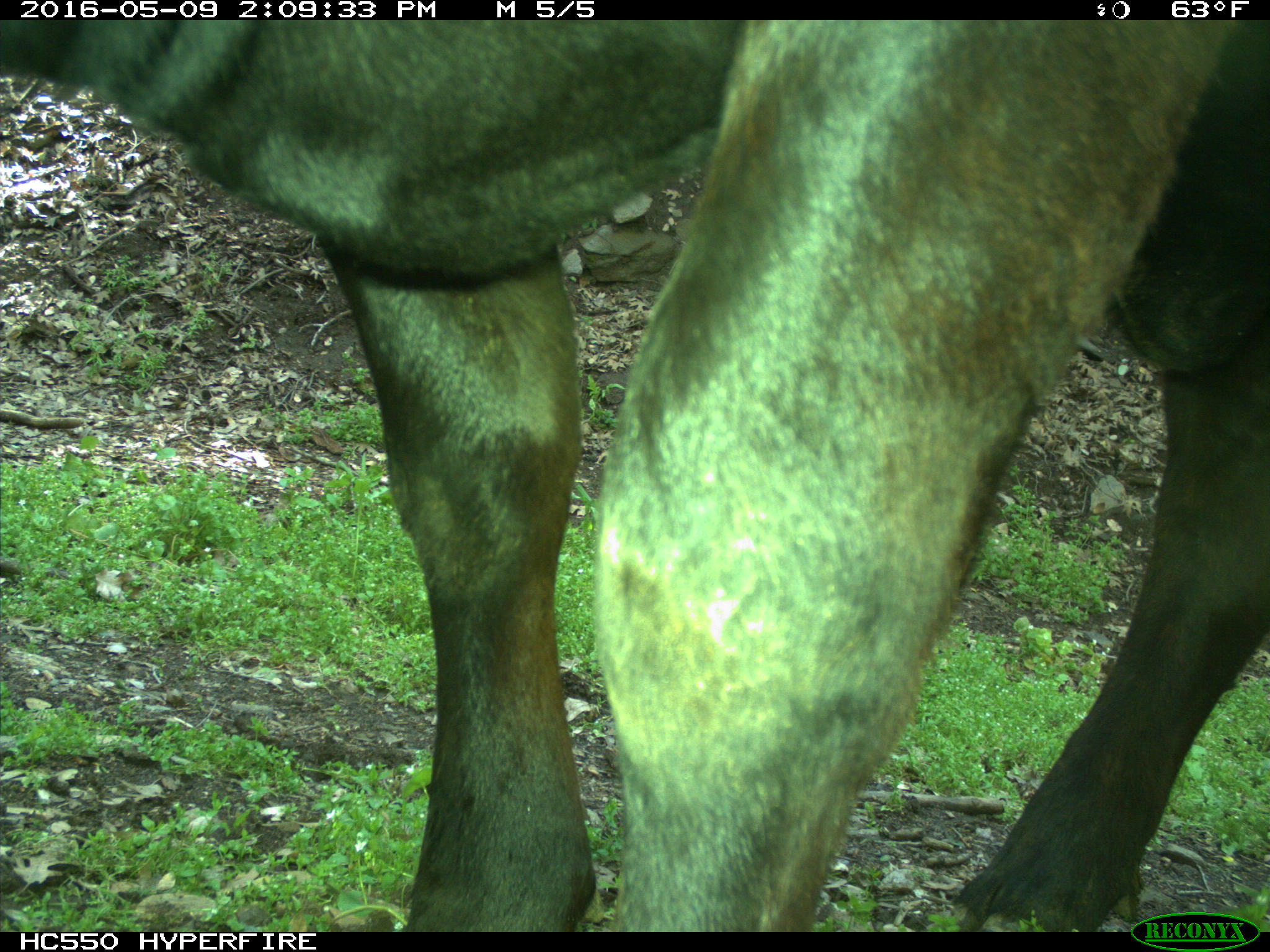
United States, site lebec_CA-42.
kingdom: Animalia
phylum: Chordata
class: Mammalia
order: Artiodactyla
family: Bovidae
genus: Bos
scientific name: Bos taurus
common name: domestic cow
Bos taurus (domestic cow).